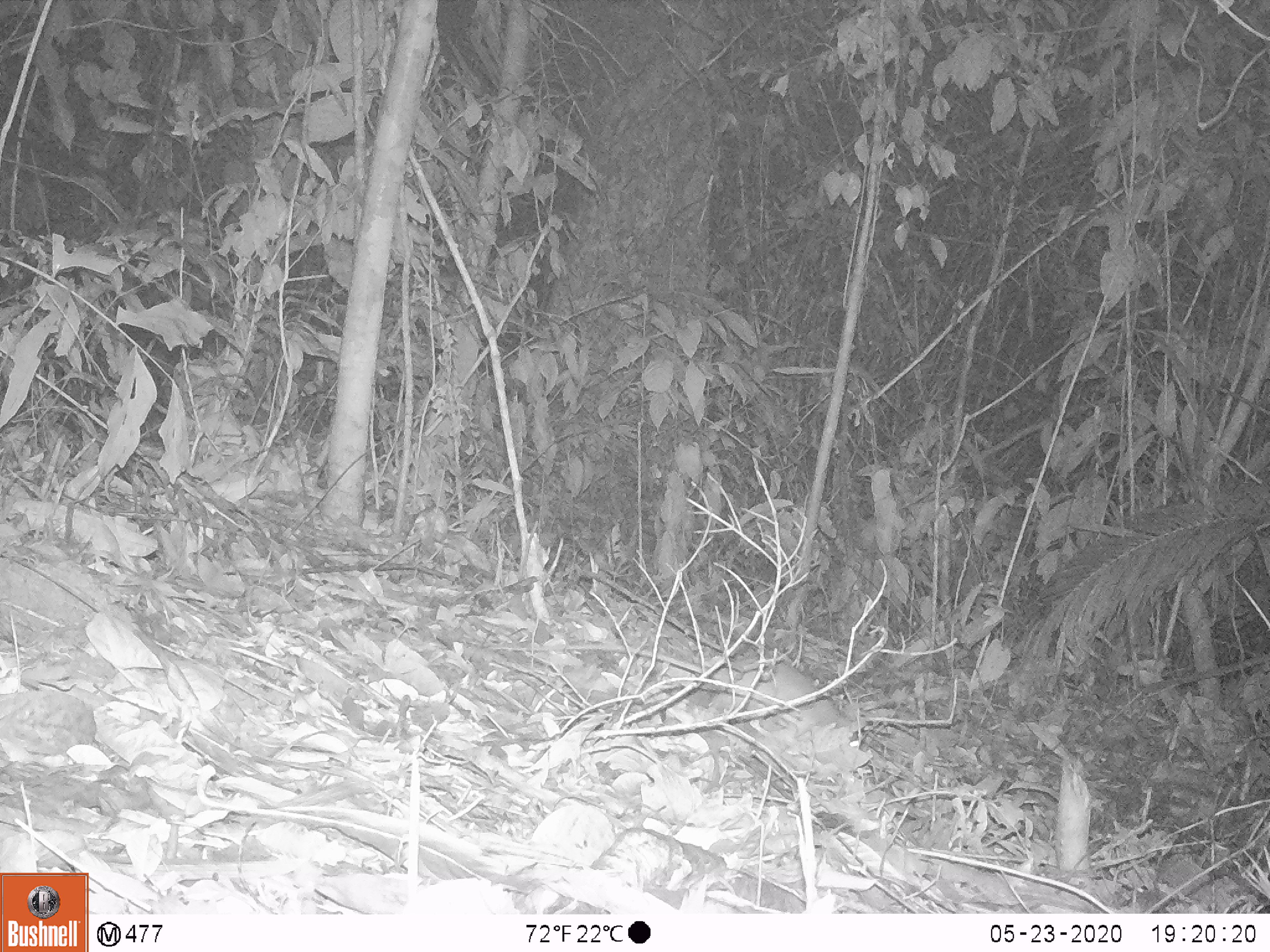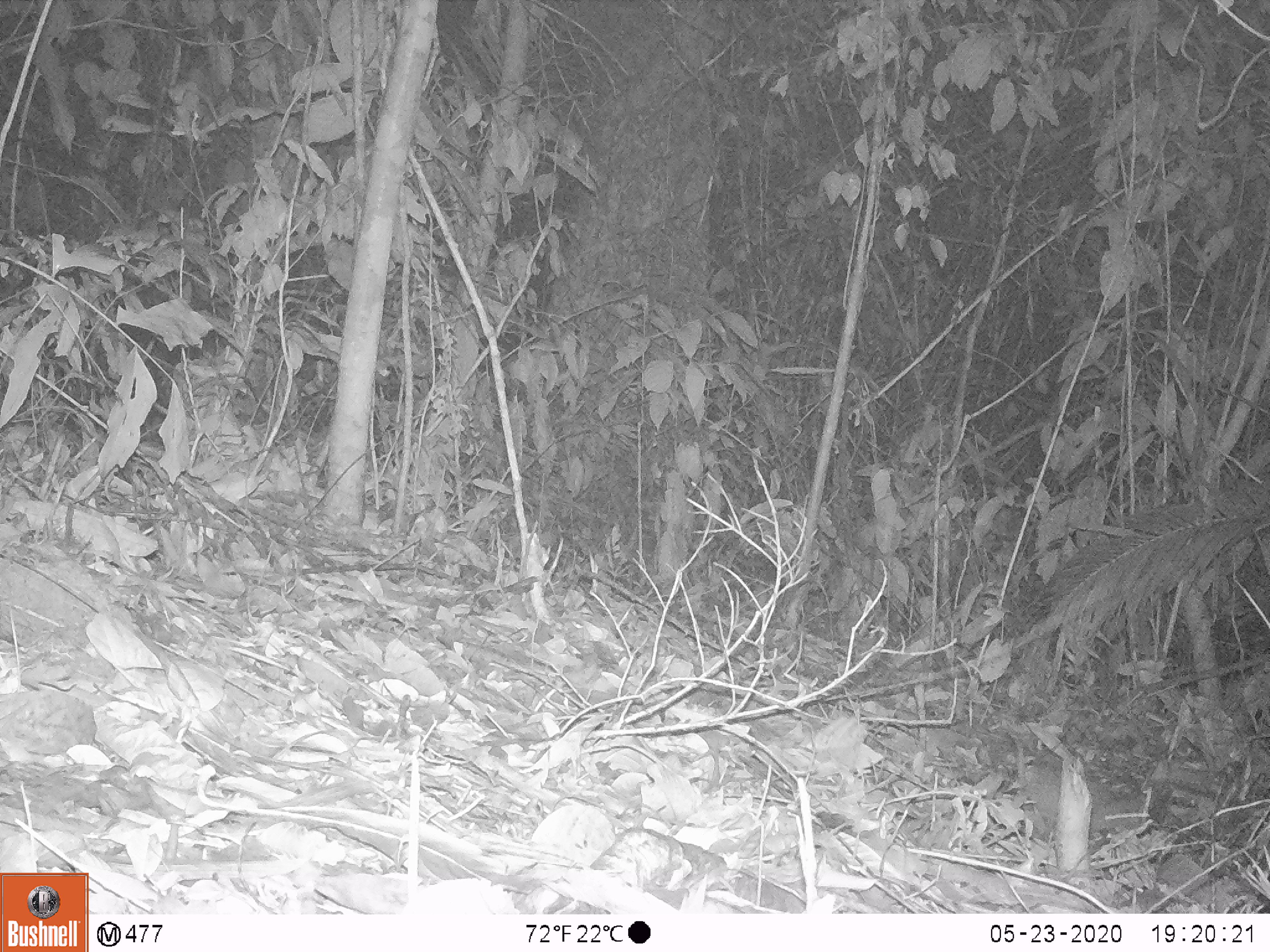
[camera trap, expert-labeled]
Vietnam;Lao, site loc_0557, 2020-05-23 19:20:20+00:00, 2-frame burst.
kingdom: Animalia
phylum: Chordata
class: Mammalia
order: Rodentia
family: Muridae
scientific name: Muridae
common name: old-world mice and rats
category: unidentified murid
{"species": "unidentified murid (old-world mice and rats) (Muridae)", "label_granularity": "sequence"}